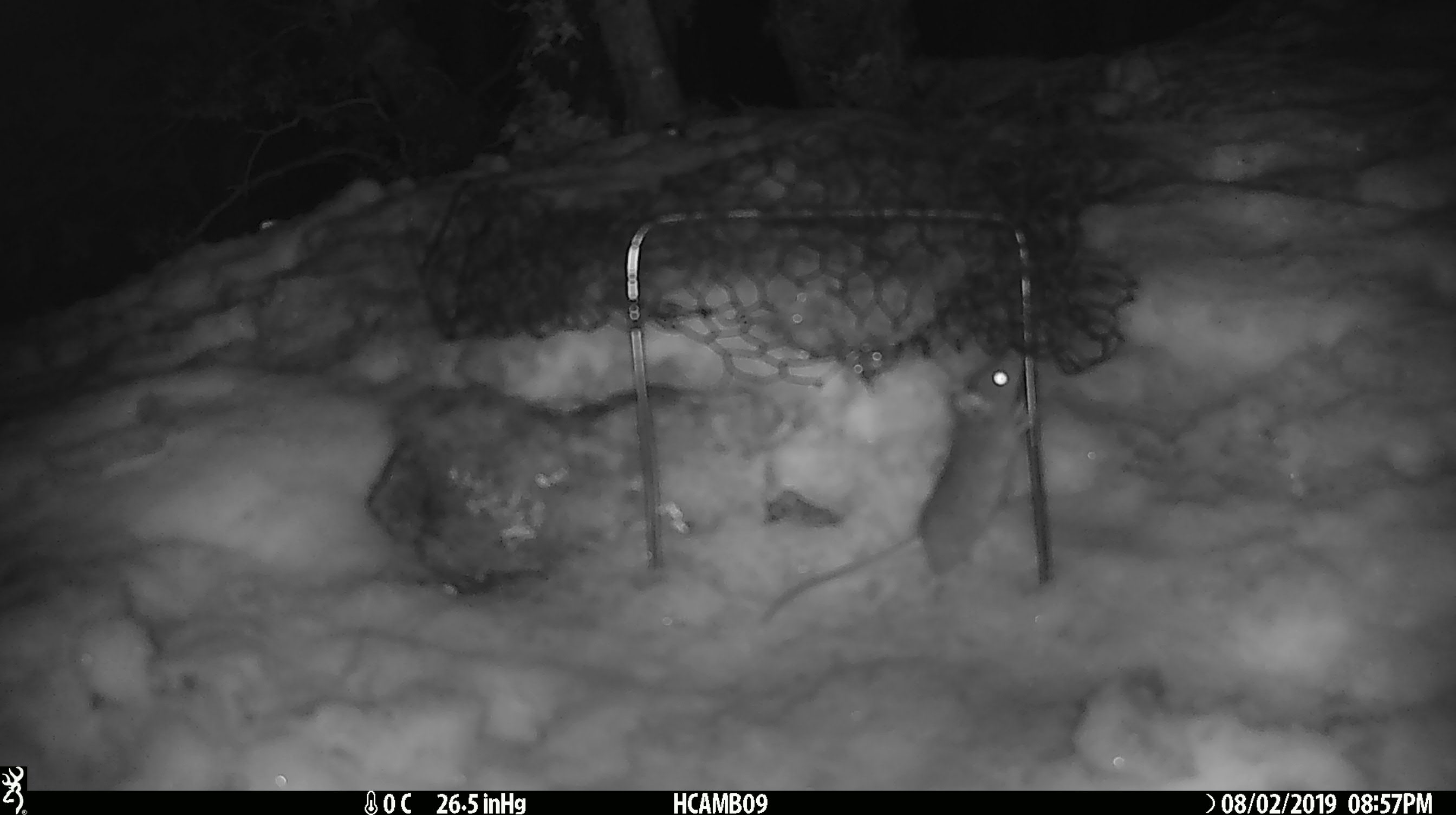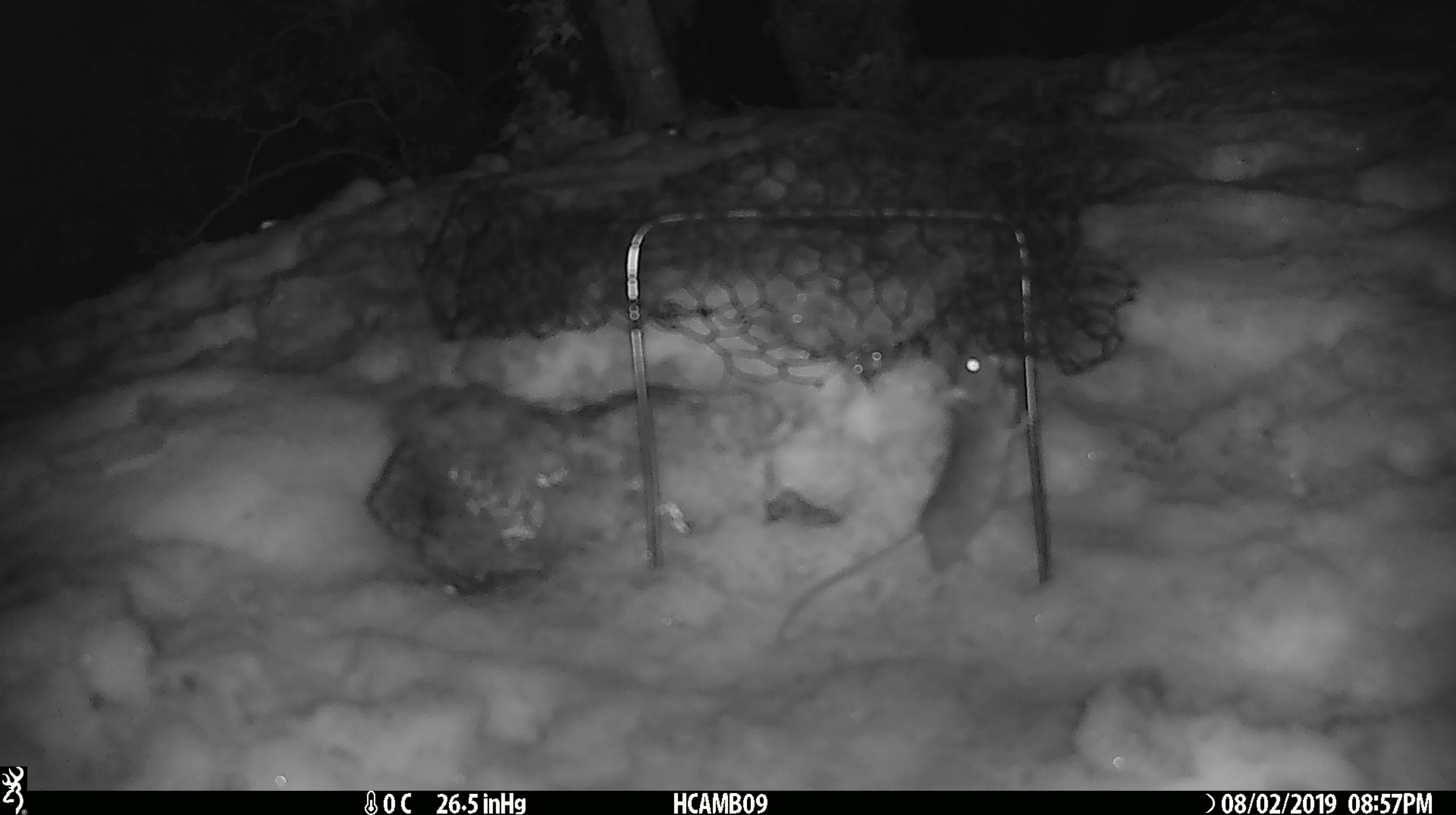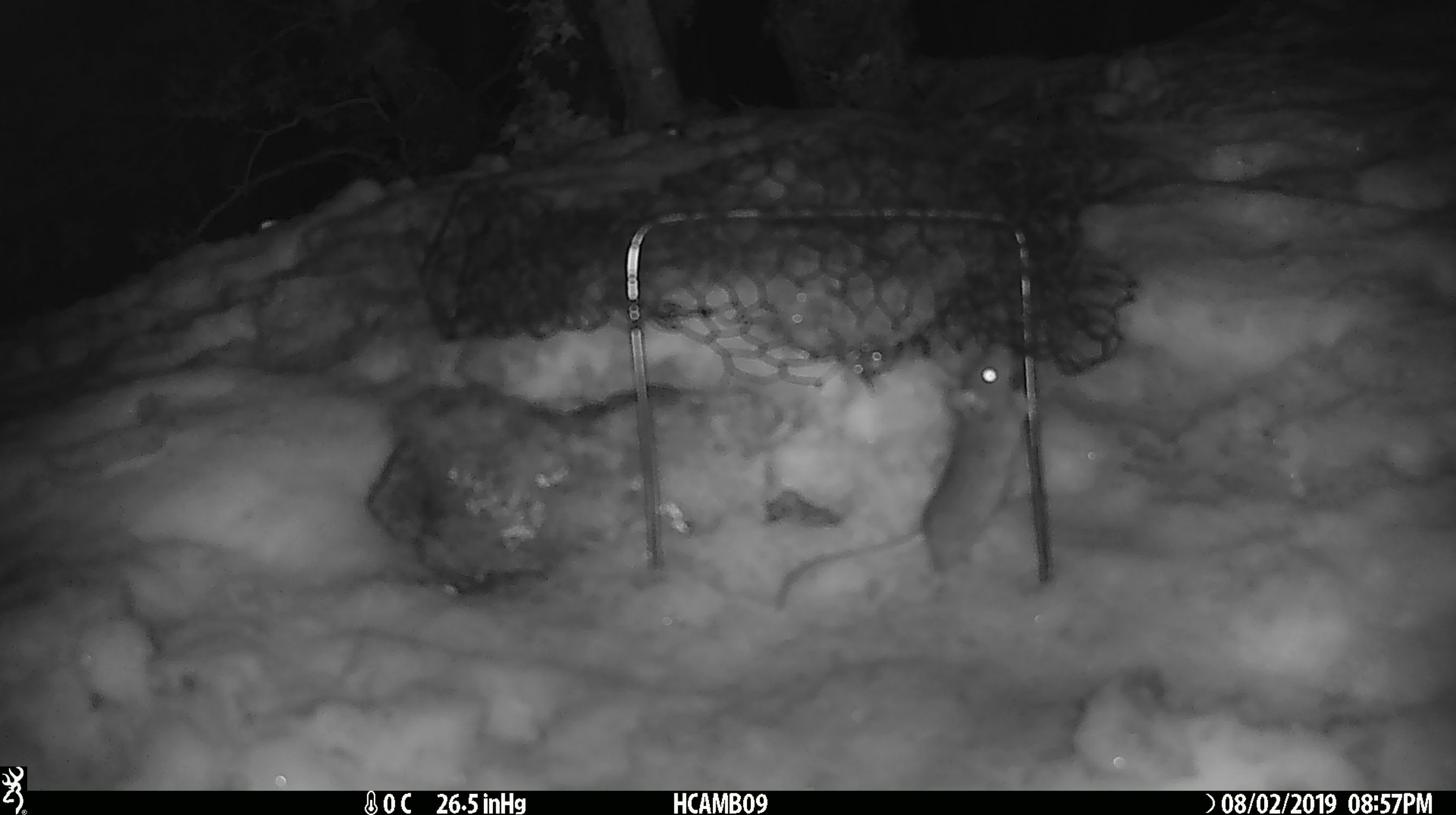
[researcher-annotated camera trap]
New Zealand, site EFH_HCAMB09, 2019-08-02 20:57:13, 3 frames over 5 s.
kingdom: Animalia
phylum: Chordata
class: Mammalia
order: Rodentia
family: Muridae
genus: Mus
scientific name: Mus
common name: mouse